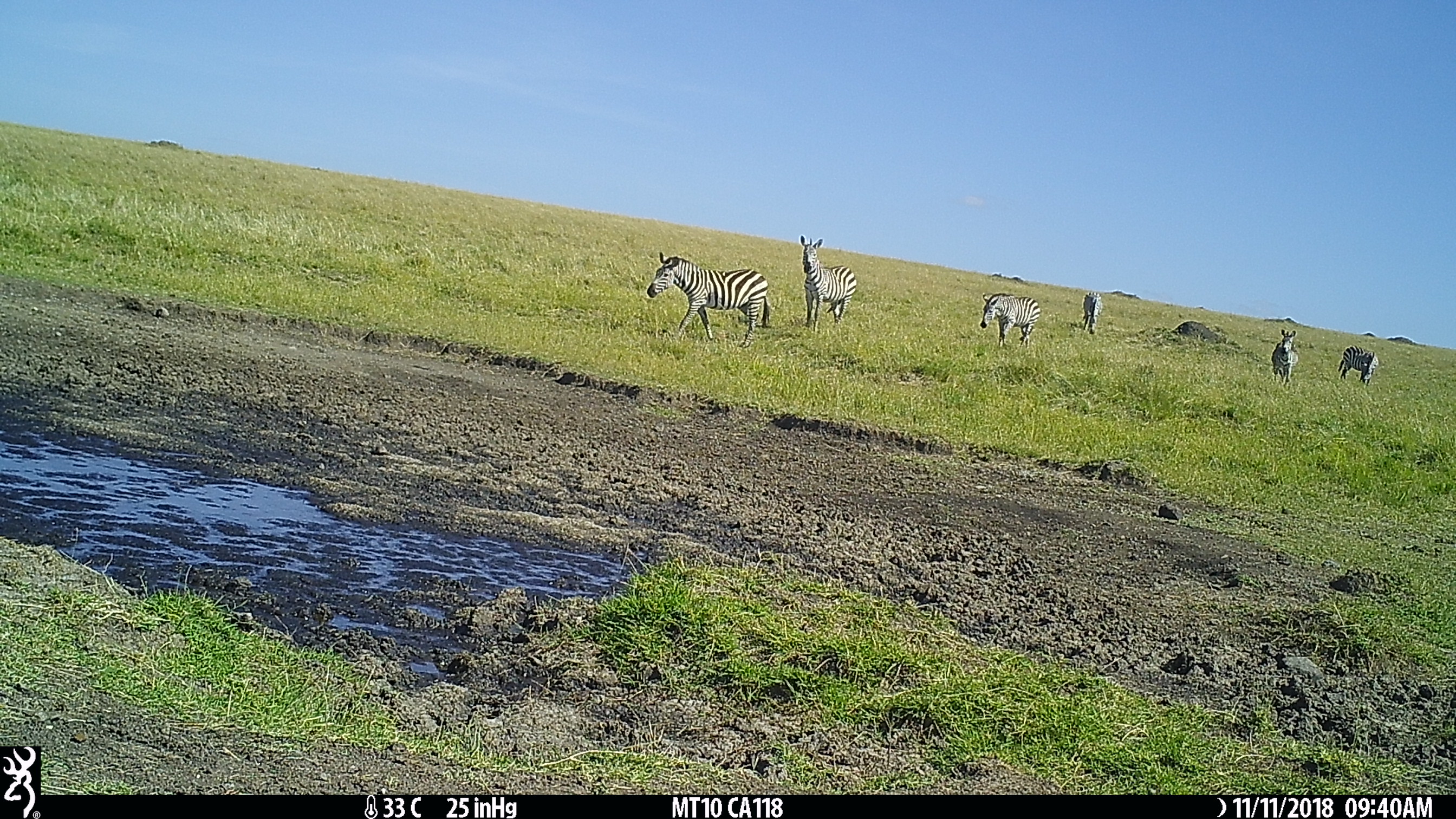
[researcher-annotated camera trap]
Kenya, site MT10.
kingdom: Animalia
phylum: Chordata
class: Mammalia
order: Perissodactyla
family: Equidae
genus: Equus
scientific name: Equus quagga burchellii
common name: burchell's zebra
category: zebra